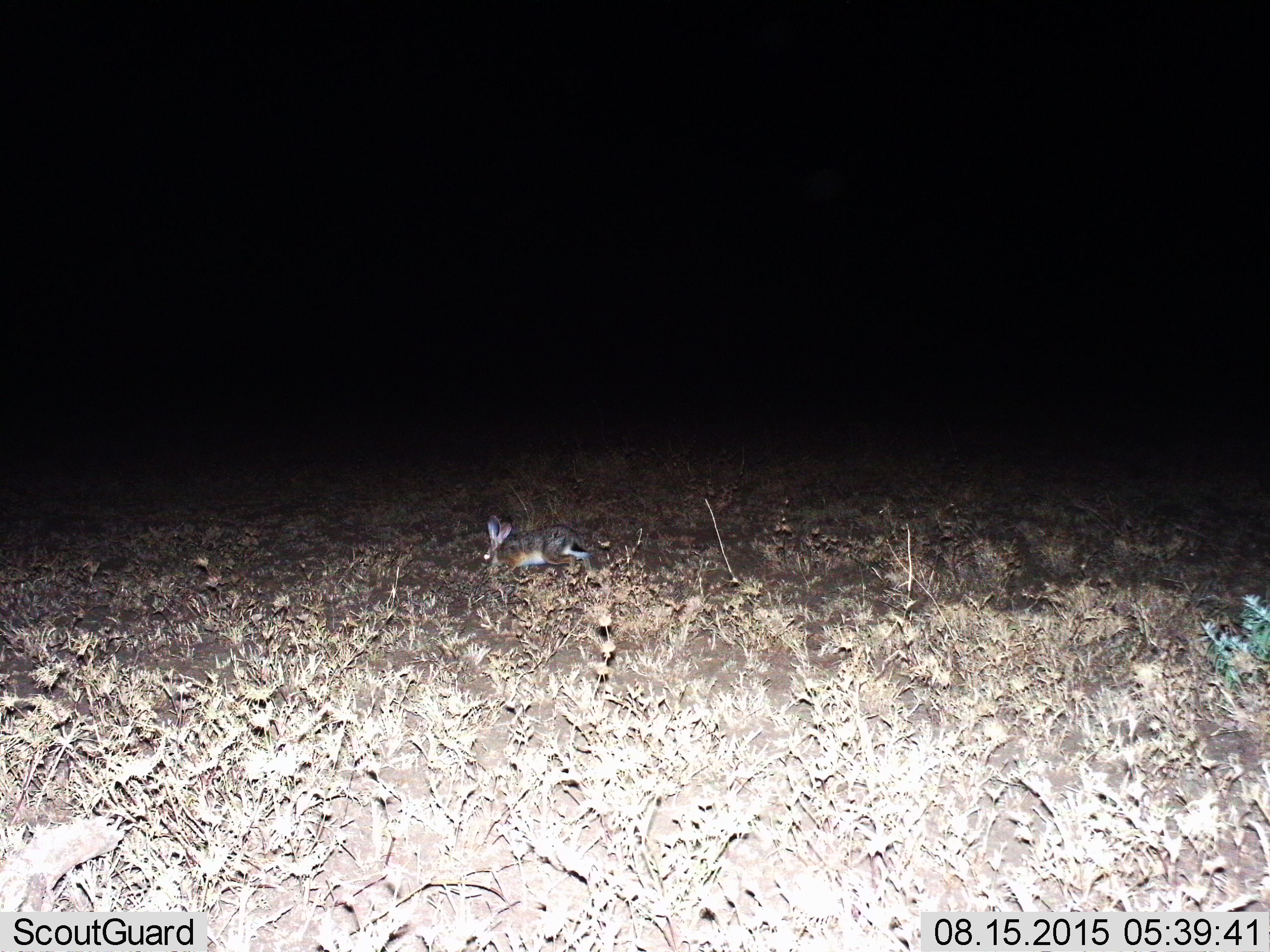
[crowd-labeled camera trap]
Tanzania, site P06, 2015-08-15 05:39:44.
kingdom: Animalia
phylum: Chordata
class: Mammalia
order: Lagomorpha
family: Leporidae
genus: Lepus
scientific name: Lepus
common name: hare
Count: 1.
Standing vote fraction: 0%.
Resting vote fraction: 0%.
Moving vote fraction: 100%.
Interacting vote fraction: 0%.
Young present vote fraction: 0%.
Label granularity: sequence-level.